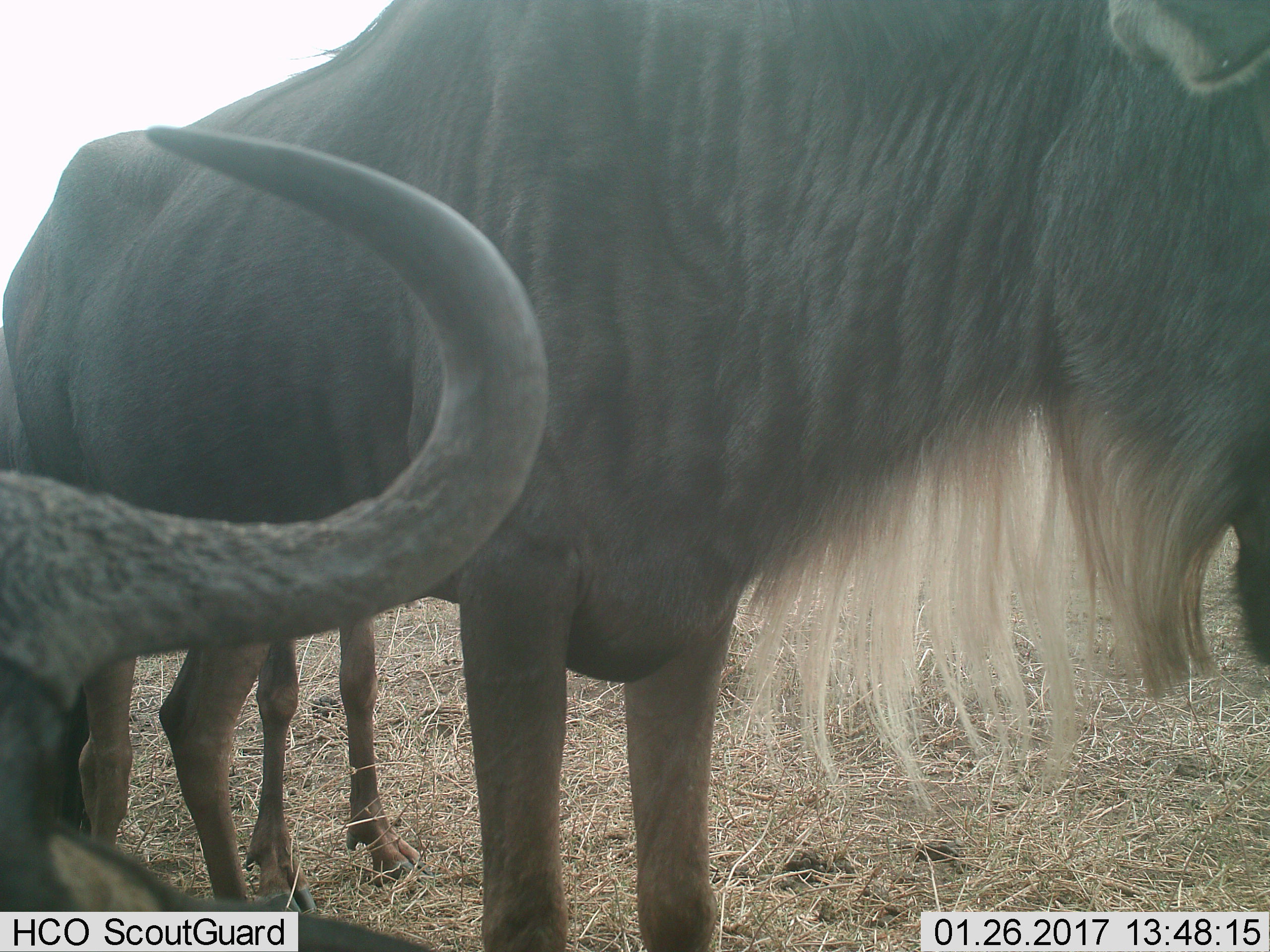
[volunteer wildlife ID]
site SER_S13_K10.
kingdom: Animalia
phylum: Chordata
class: Mammalia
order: Artiodactyla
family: Bovidae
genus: Connochaetes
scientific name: Connochaetes taurinus taurinus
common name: blue wildebeest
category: wildebeestblue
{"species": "wildebeestblue (blue wildebeest) (Connochaetes taurinus taurinus)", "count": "2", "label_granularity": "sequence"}